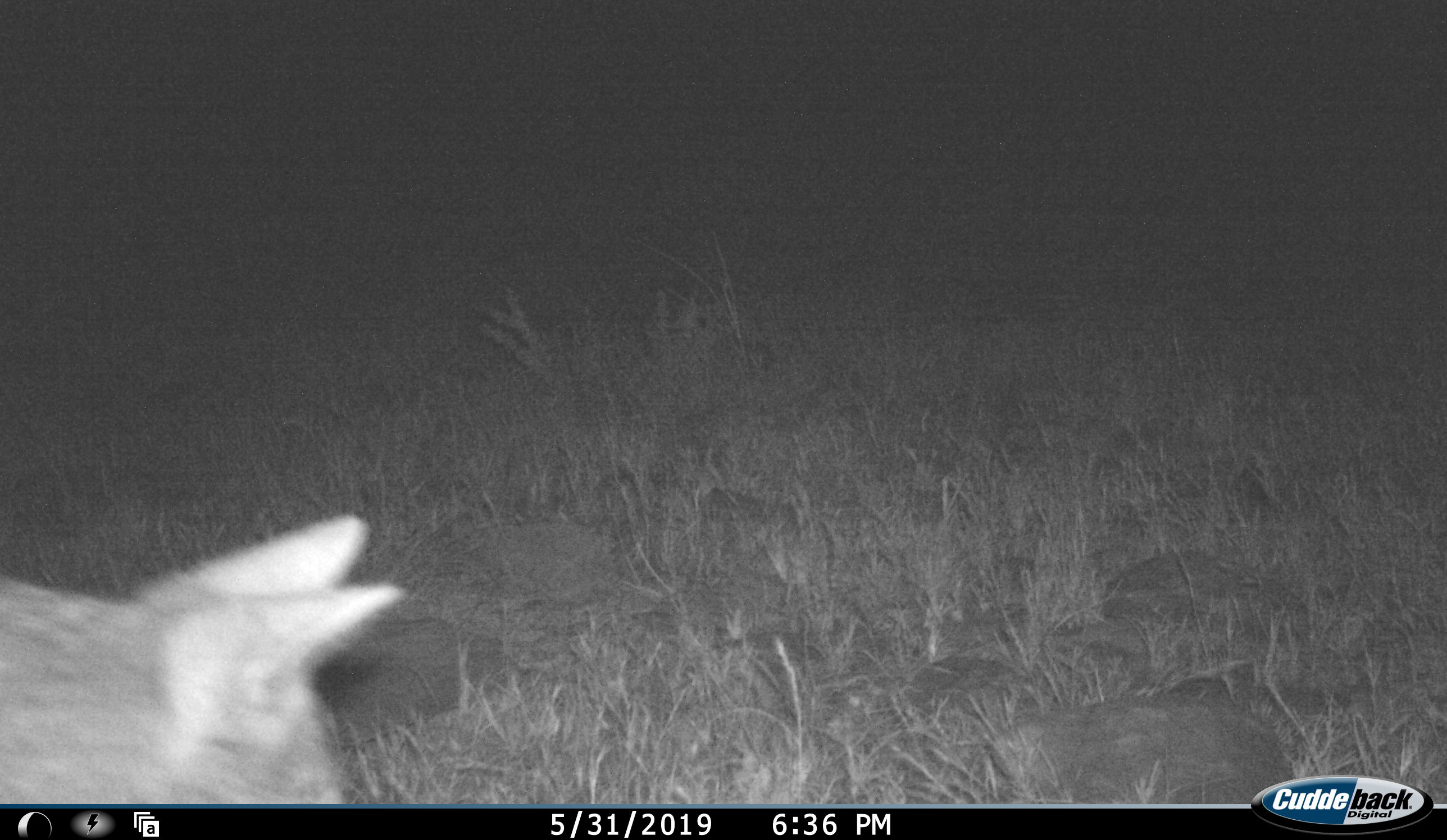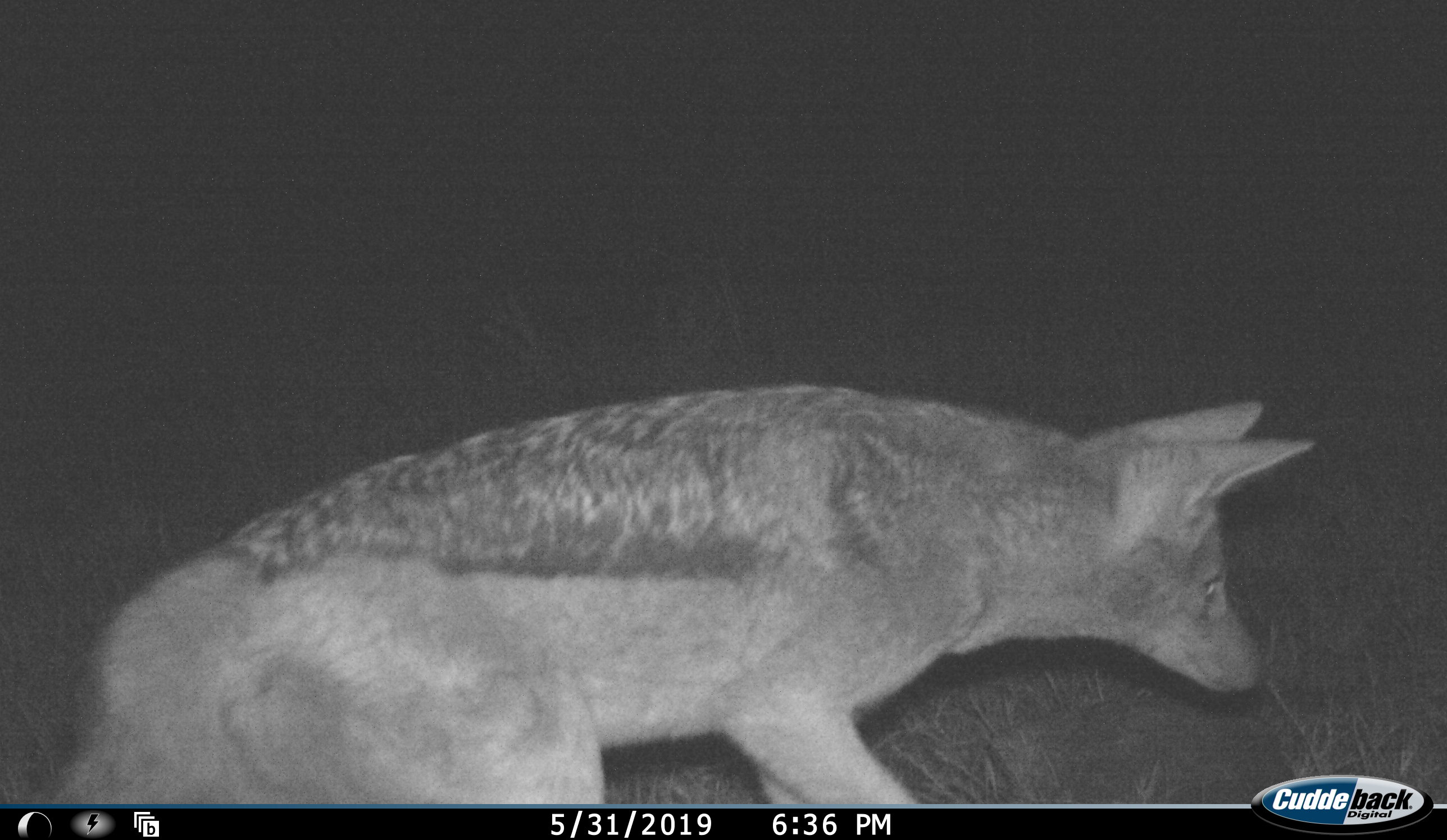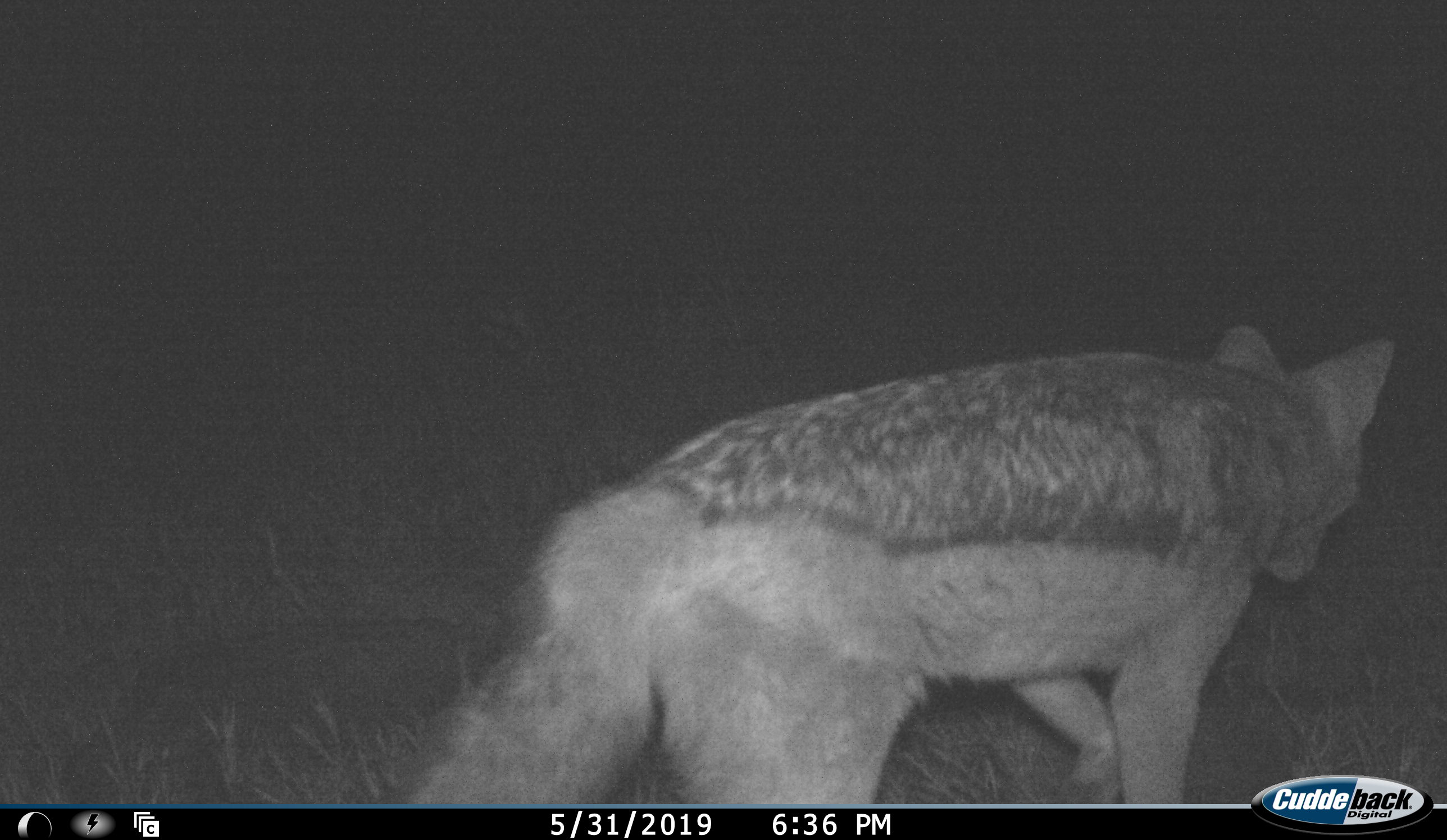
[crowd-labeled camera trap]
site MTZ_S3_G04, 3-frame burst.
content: unidentified animal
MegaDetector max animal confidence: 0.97